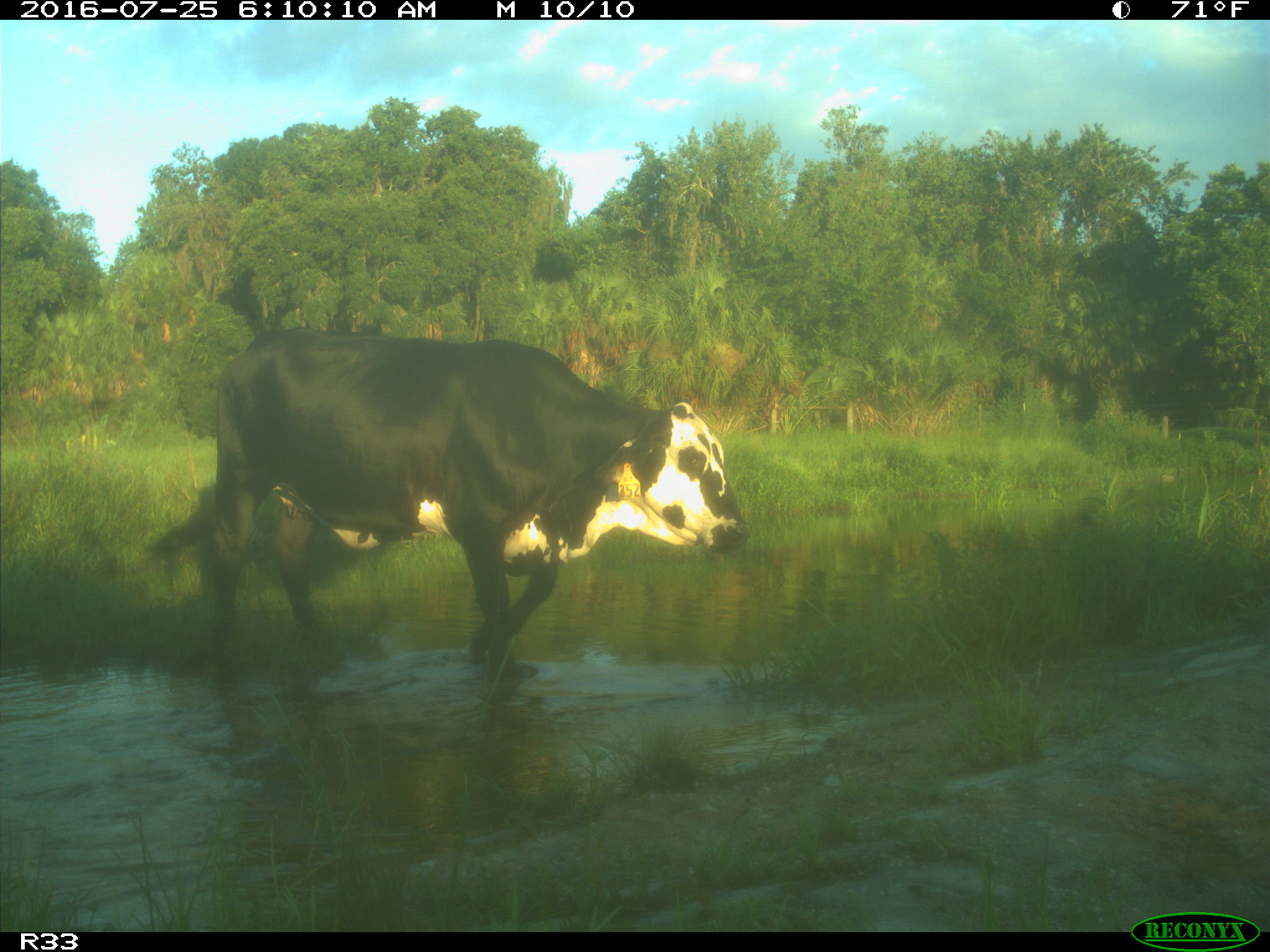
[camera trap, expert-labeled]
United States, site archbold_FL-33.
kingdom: Animalia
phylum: Chordata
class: Mammalia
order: Artiodactyla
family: Bovidae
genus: Bos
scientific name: Bos taurus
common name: domestic cow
Bos taurus (domestic cow).